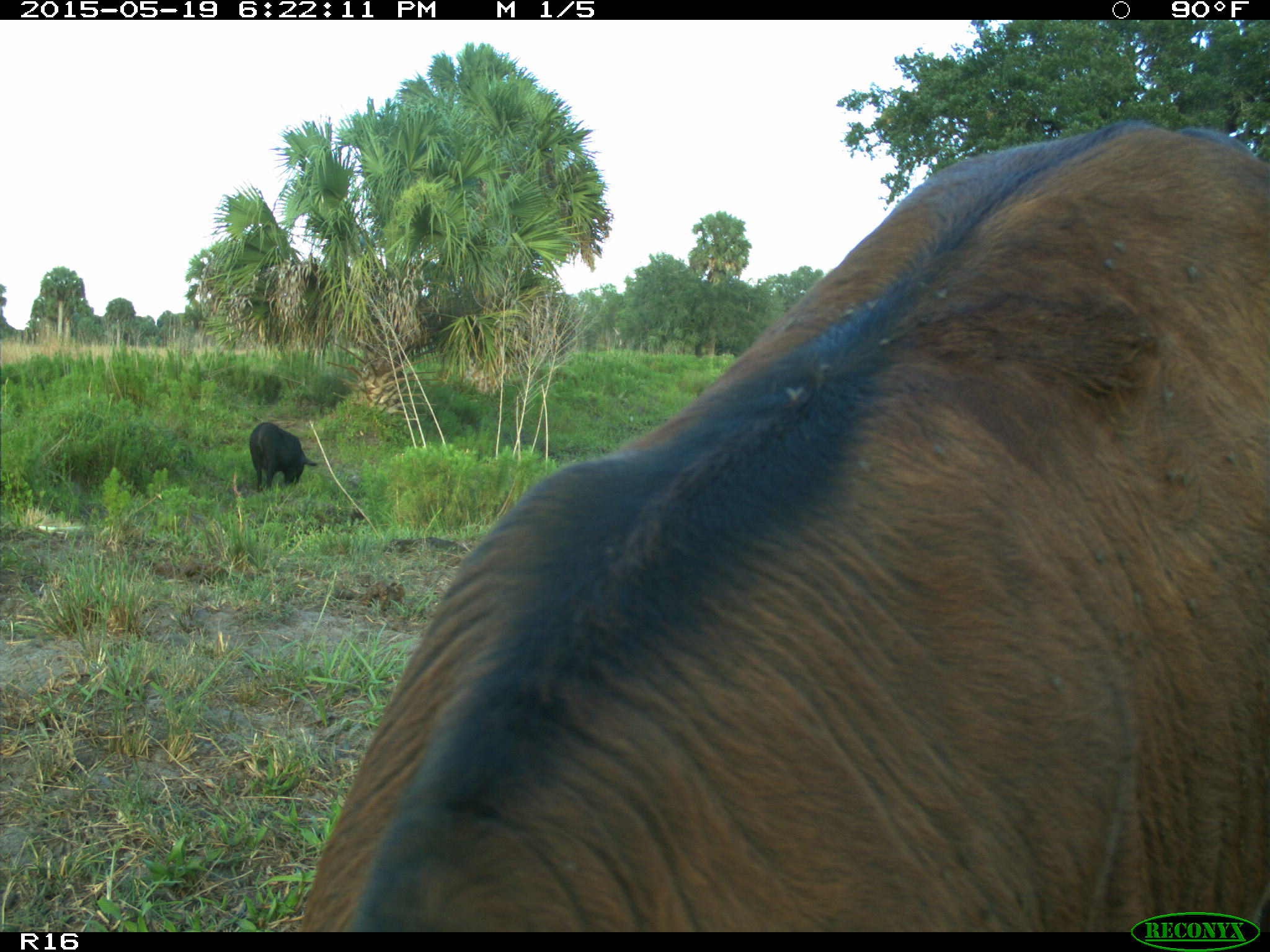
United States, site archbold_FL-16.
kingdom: Animalia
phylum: Chordata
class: Mammalia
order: Artiodactyla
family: Suidae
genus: Sus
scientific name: Sus scrofa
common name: wild boar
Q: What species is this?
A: Sus scrofa (wild boar).